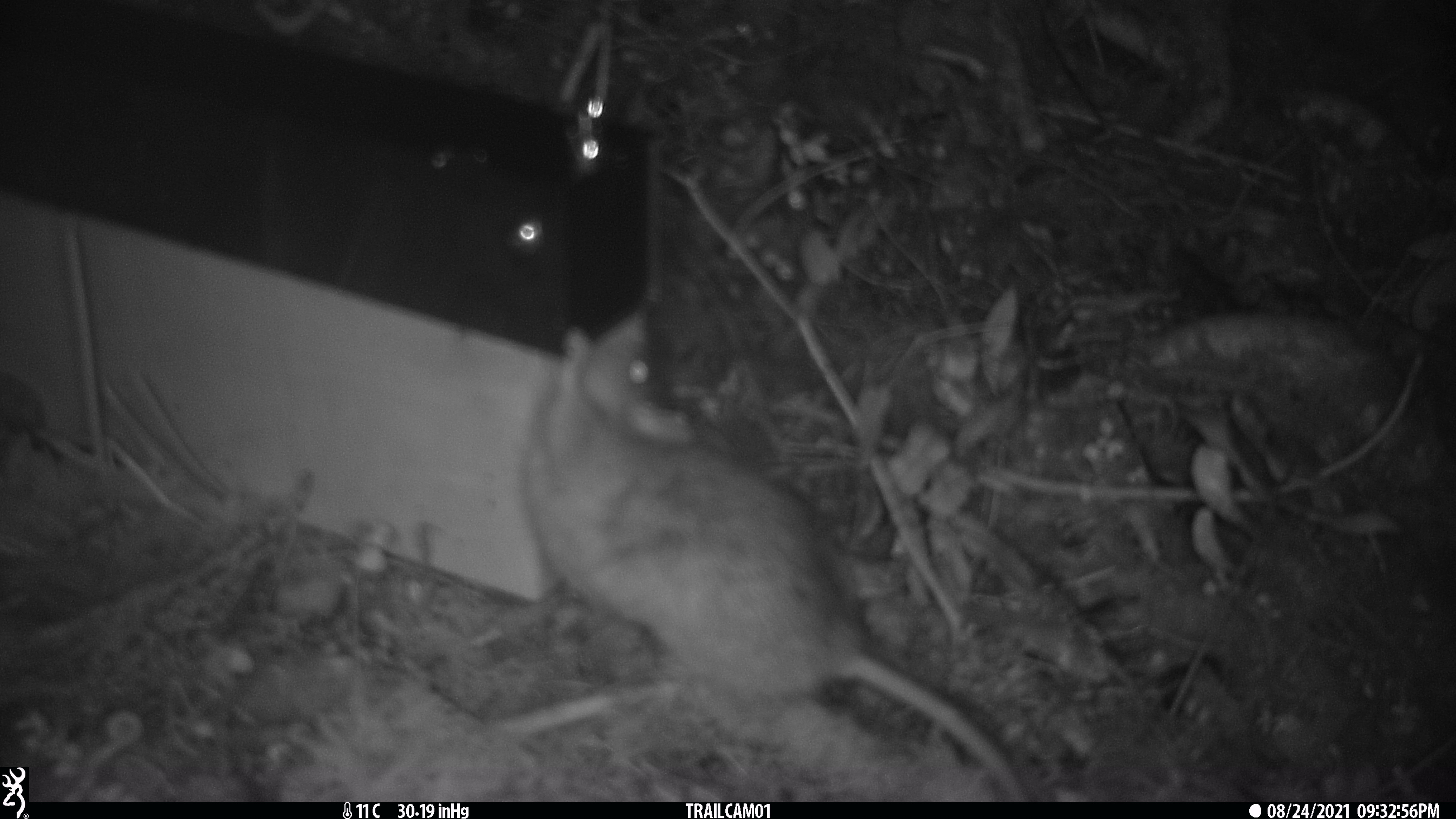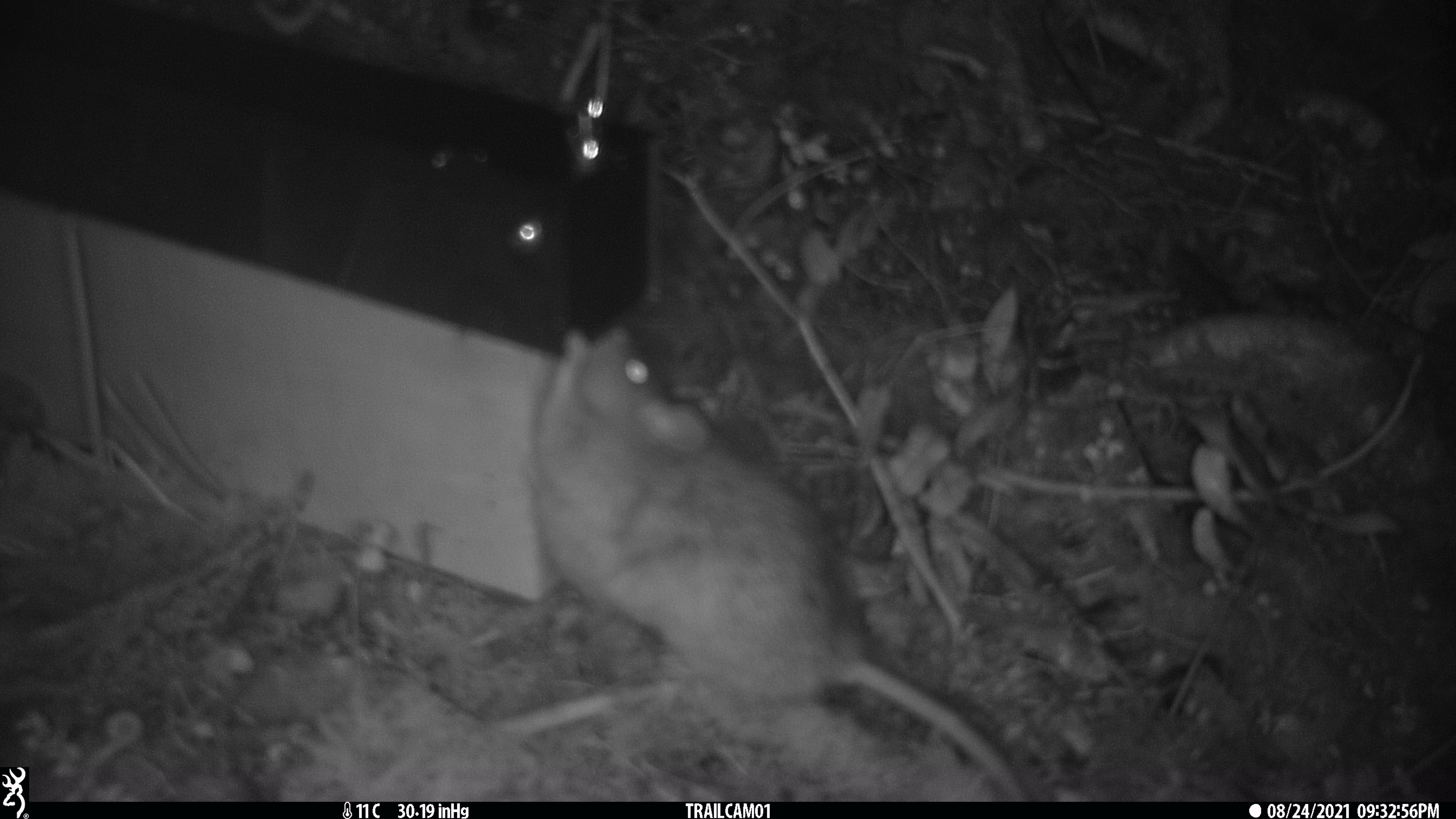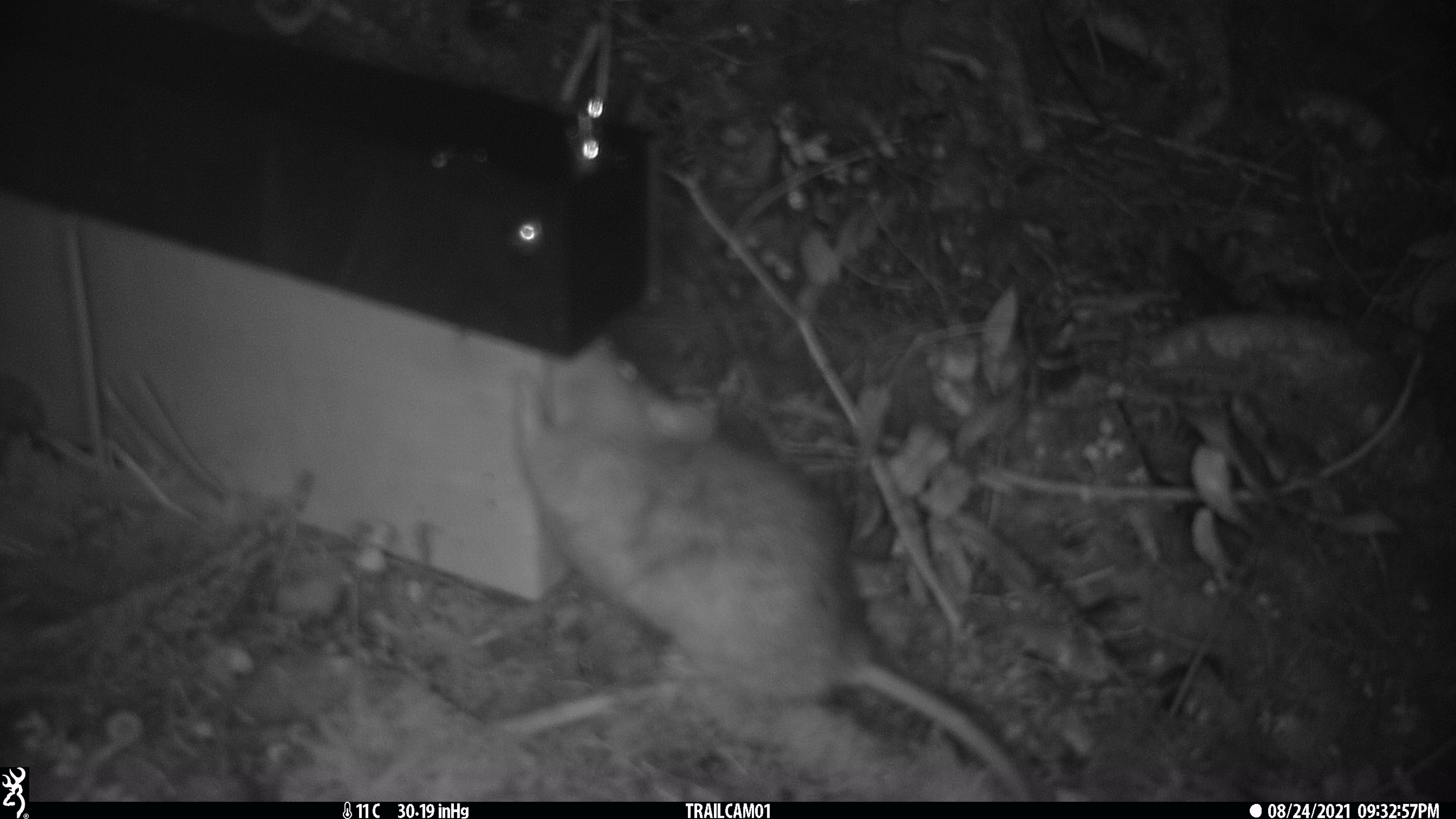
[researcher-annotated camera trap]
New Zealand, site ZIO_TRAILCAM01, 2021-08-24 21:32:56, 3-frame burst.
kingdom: Animalia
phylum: Chordata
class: Mammalia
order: Rodentia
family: Muridae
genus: Rattus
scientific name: Rattus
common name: rat